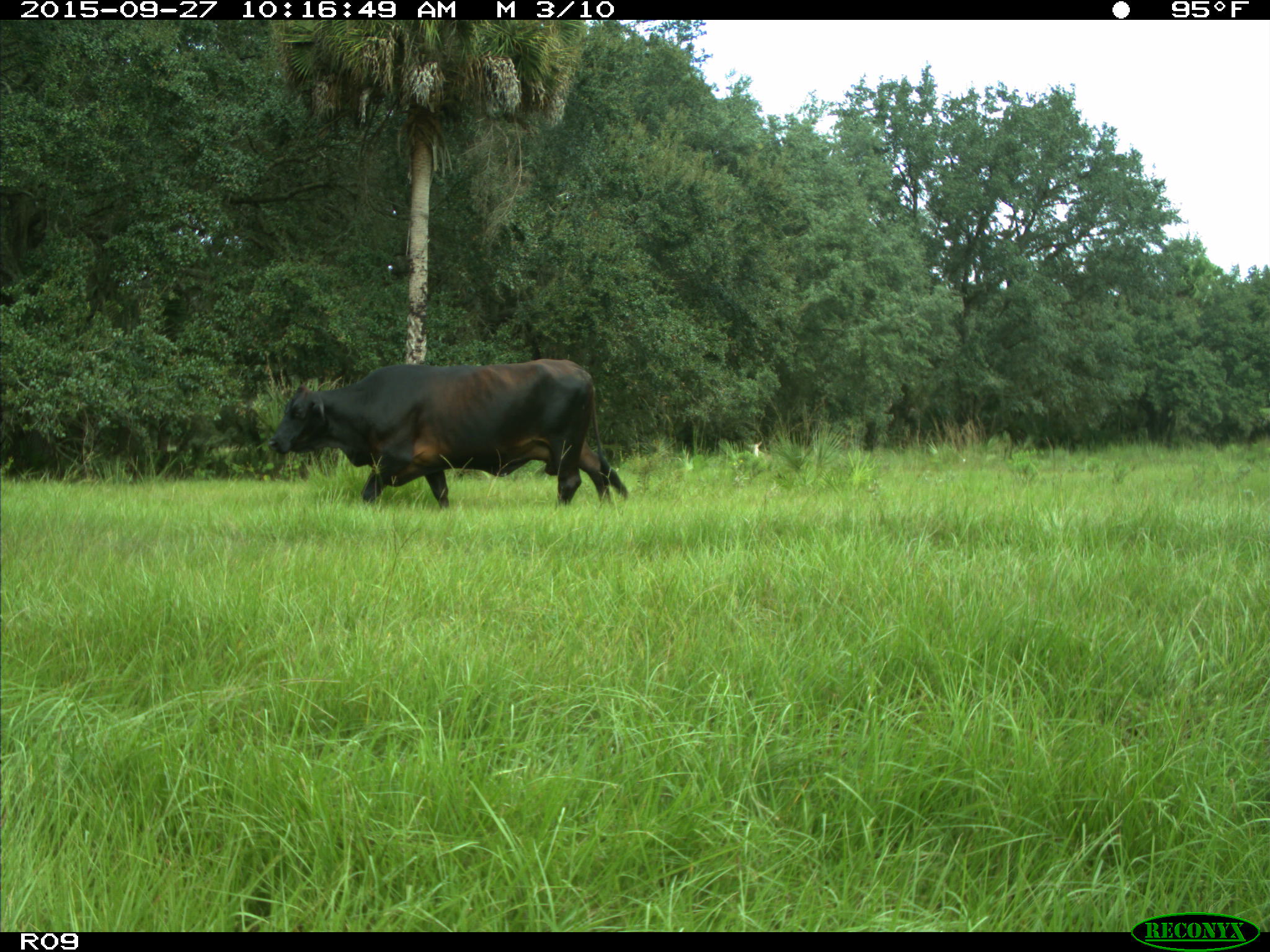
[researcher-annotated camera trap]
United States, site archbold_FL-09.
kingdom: Animalia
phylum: Chordata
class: Mammalia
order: Artiodactyla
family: Bovidae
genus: Bos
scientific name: Bos taurus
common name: domestic cow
Bos taurus (domestic cow).